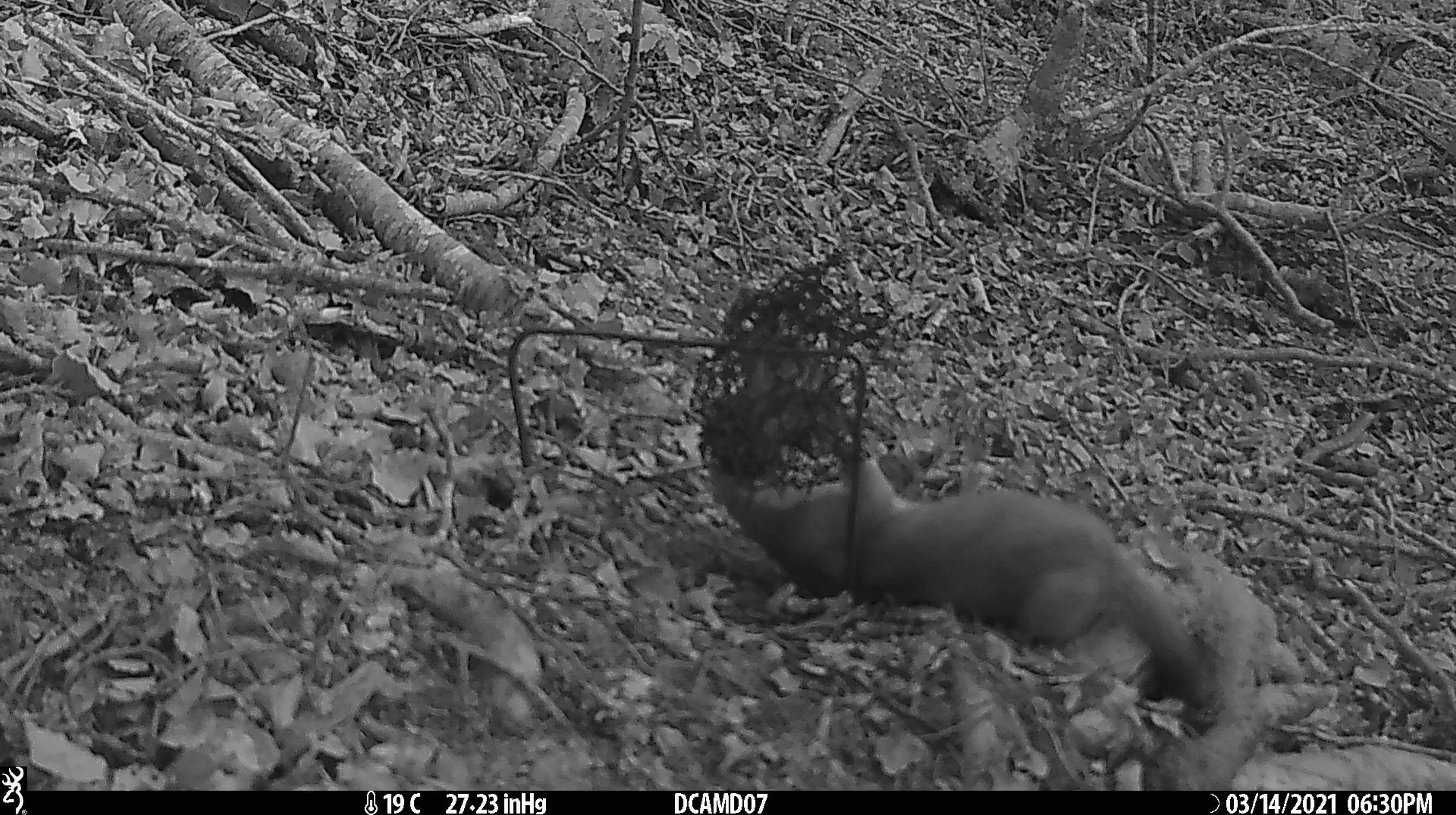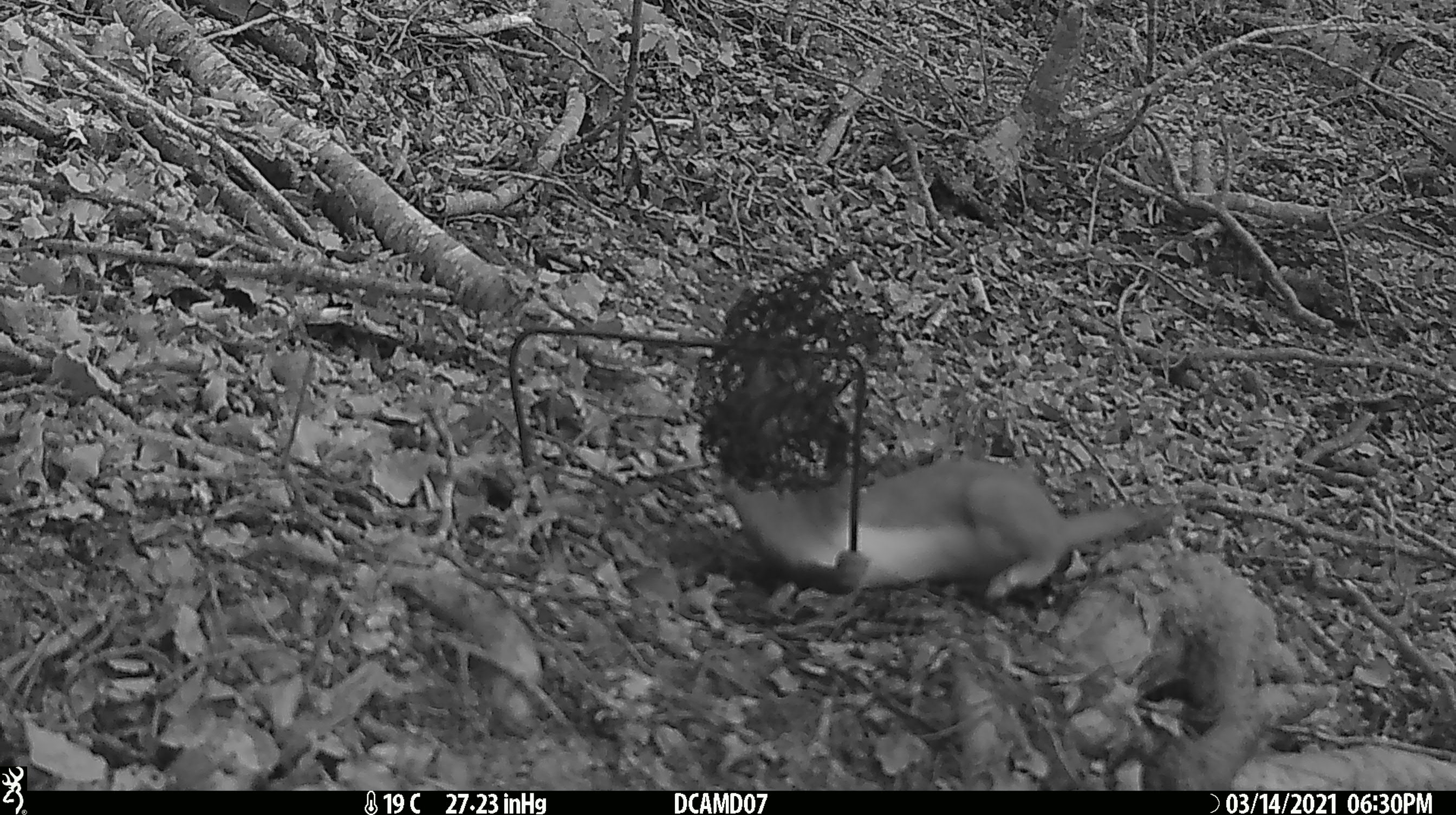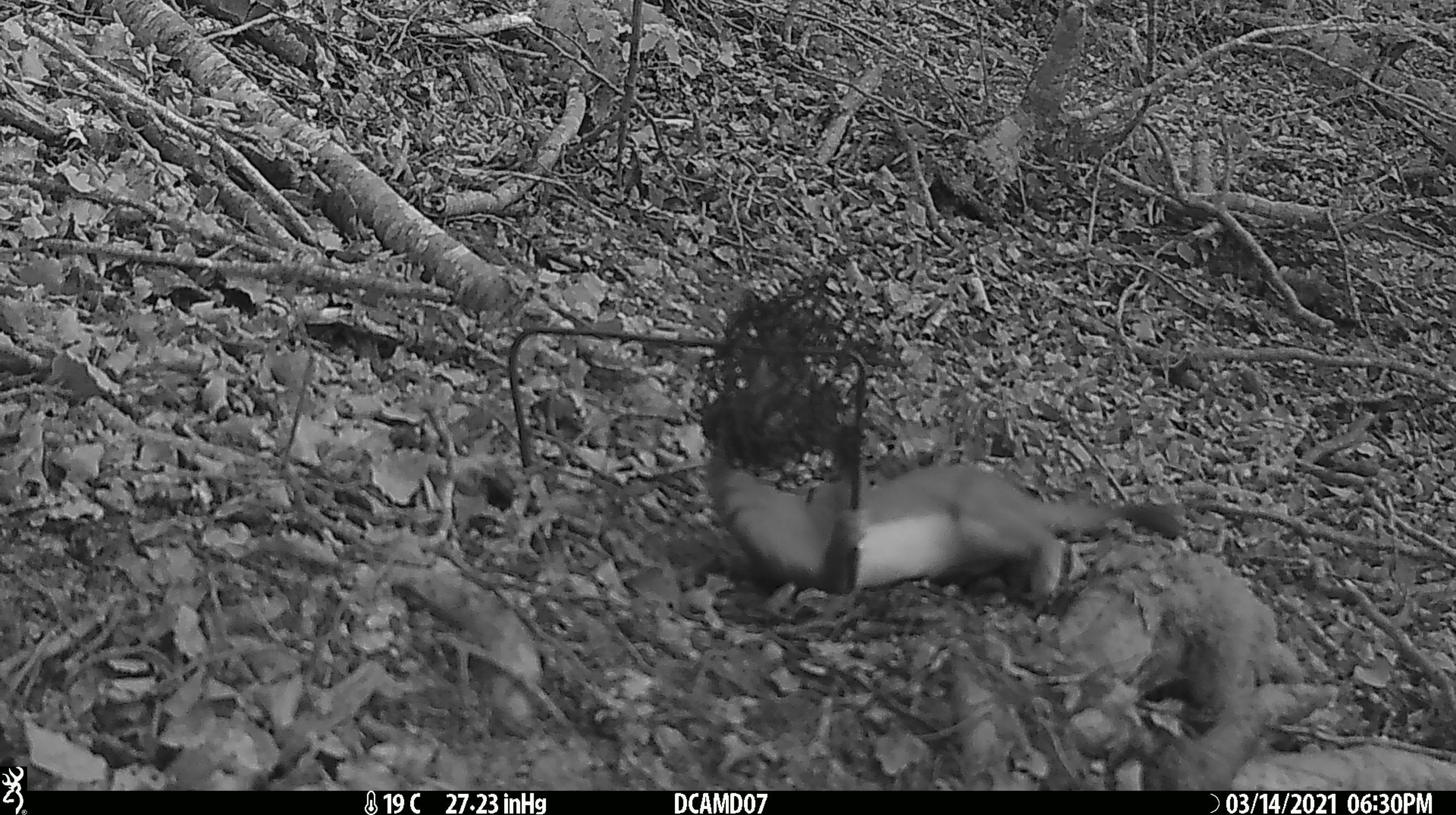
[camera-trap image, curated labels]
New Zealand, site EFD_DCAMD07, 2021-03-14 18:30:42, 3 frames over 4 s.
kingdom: Animalia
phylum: Chordata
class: Mammalia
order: Carnivora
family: Mustelidae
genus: Mustela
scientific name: Mustela erminea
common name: stoat